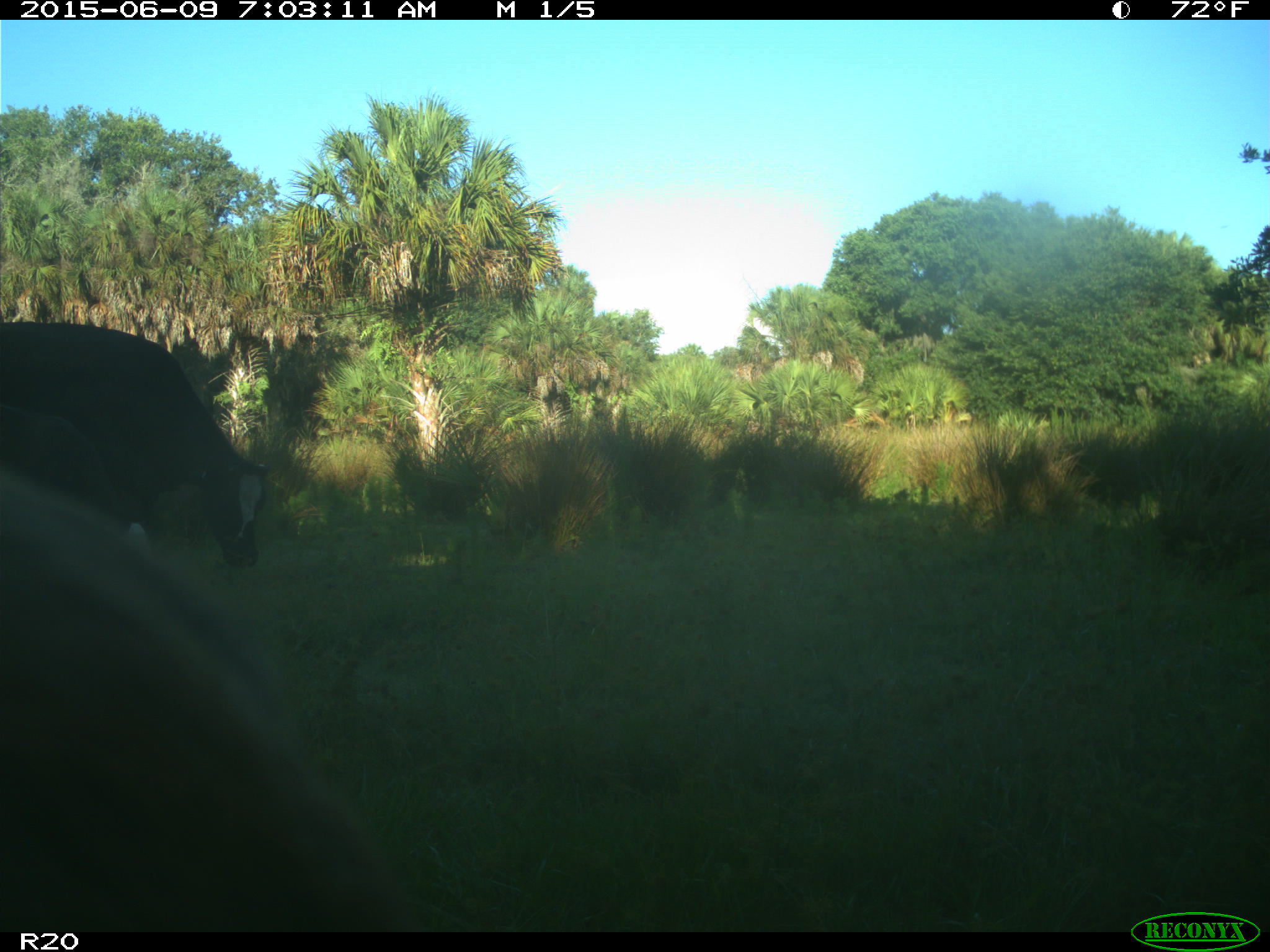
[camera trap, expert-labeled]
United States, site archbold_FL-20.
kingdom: Animalia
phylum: Chordata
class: Mammalia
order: Artiodactyla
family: Bovidae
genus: Bos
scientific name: Bos taurus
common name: domestic cow